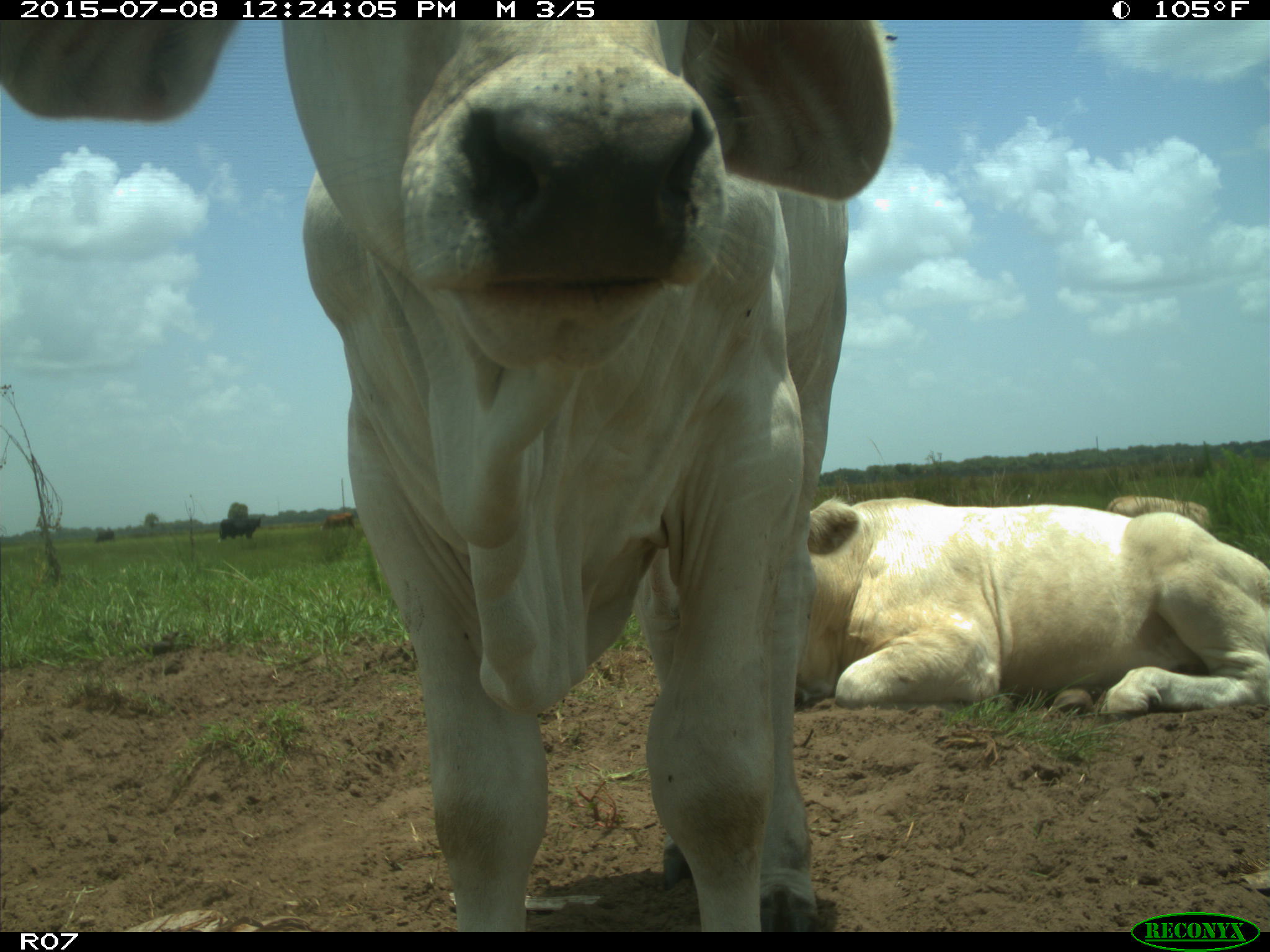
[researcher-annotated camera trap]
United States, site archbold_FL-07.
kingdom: Animalia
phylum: Chordata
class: Mammalia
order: Artiodactyla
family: Bovidae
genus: Bos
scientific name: Bos taurus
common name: domestic cow